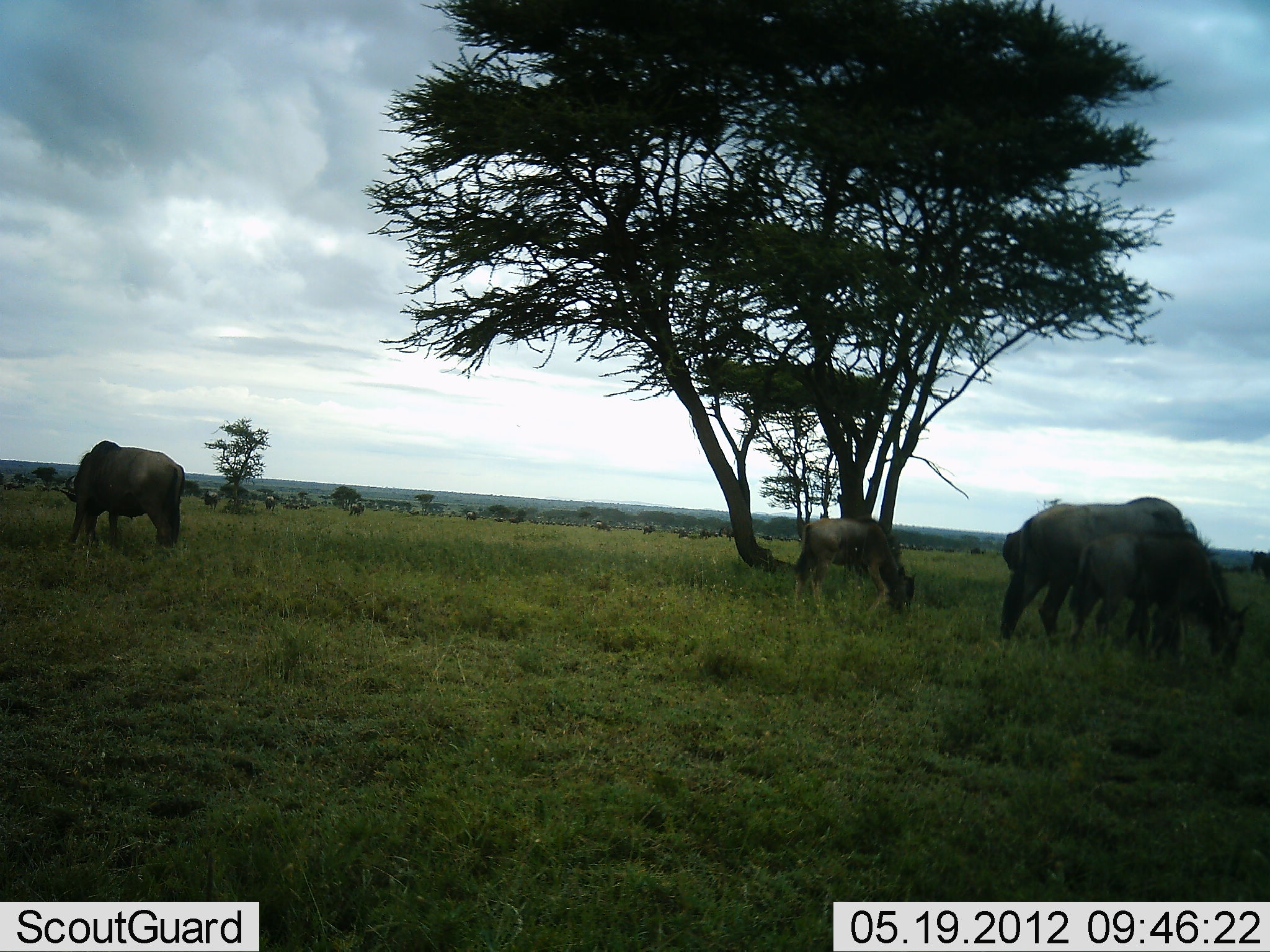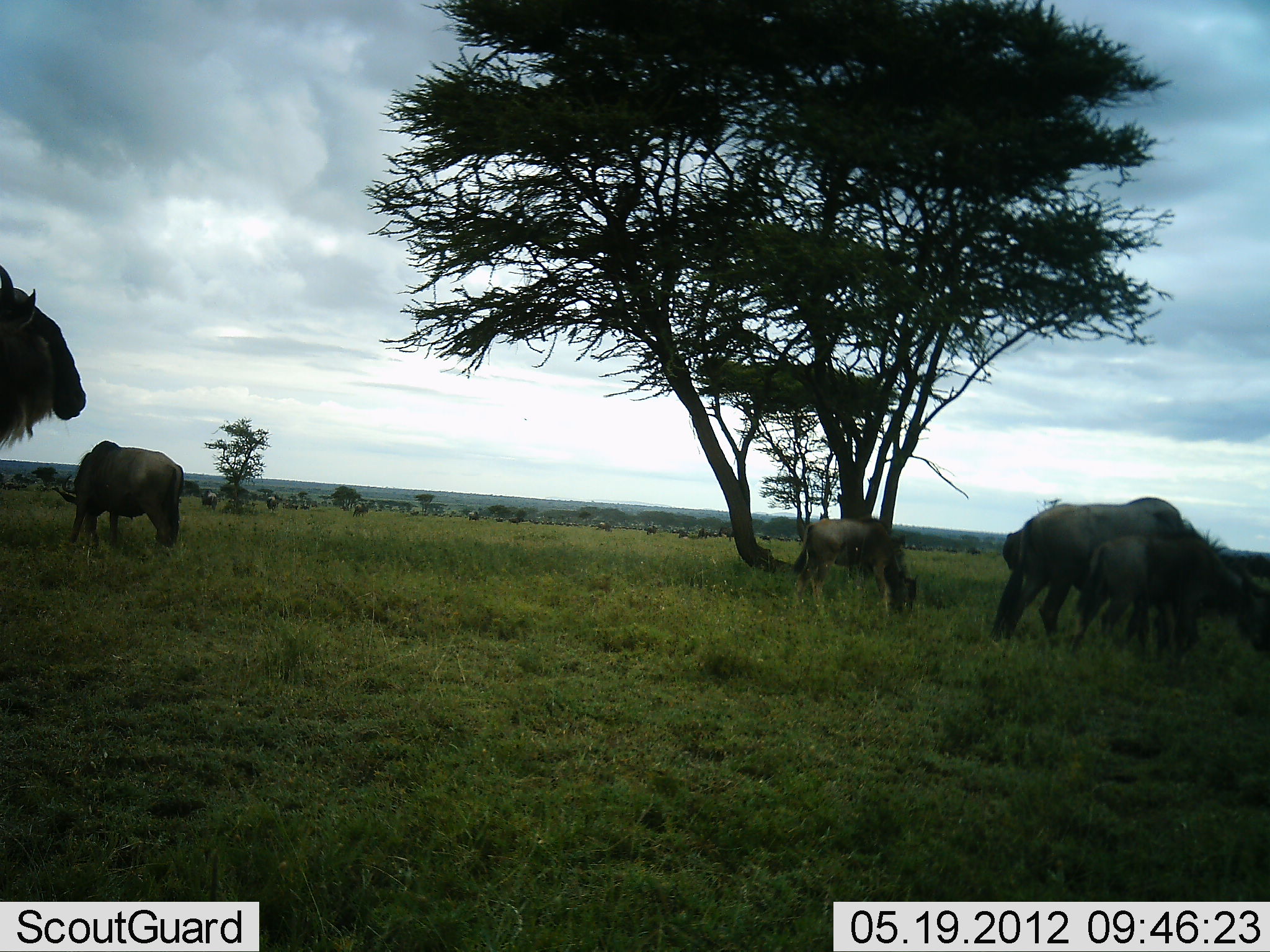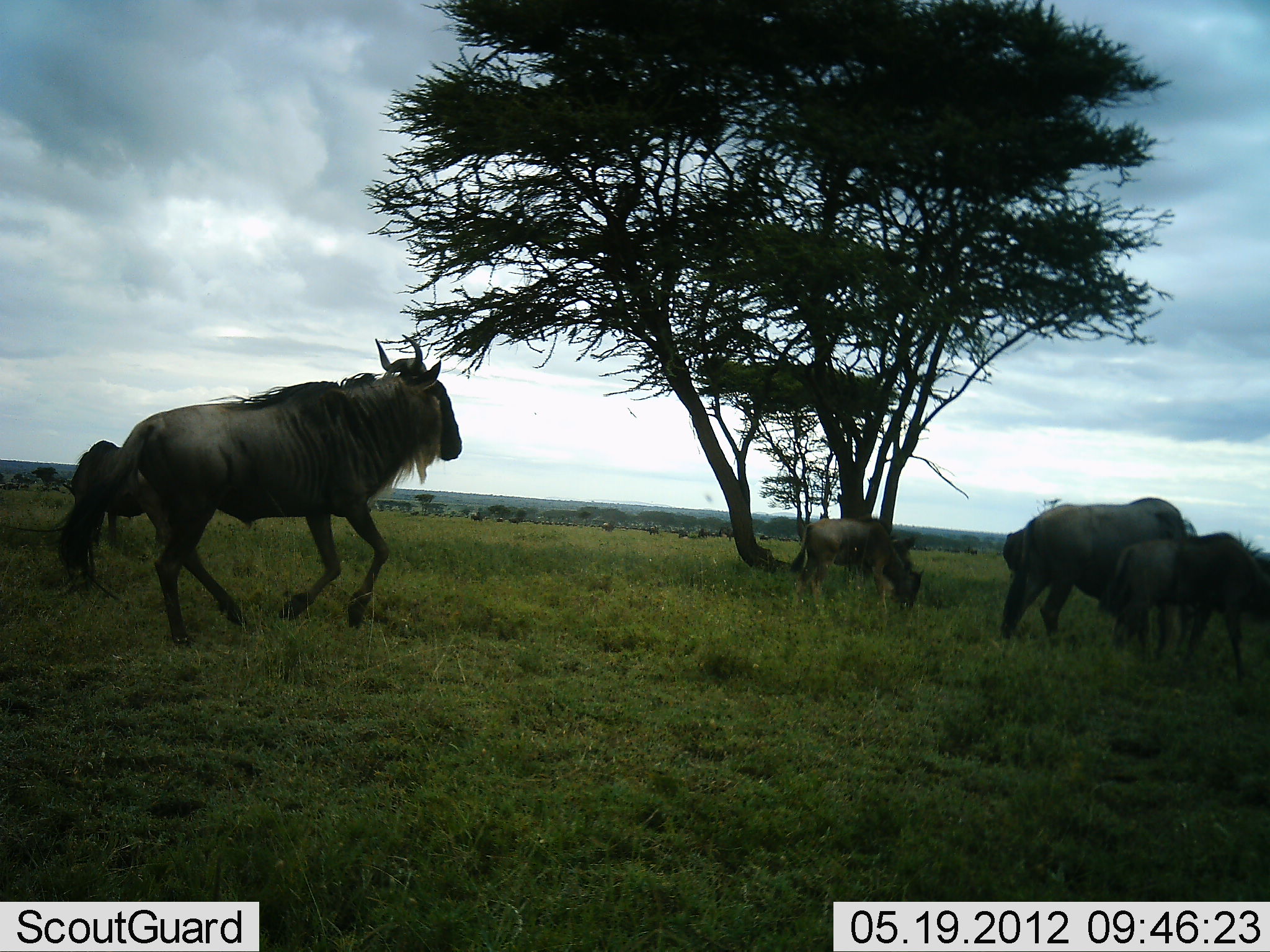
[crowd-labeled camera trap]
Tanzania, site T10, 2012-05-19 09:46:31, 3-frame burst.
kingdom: Animalia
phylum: Chordata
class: Mammalia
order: Artiodactyla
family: Bovidae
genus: Connochaetes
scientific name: Connochaetes taurinus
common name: blue wildebeest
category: wildebeest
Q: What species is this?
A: Wildebeest (blue wildebeest) (Connochaetes taurinus).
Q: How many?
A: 11-50.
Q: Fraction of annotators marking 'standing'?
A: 20%.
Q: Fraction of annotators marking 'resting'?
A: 0%.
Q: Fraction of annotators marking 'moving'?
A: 0%.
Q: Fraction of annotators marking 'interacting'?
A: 0%.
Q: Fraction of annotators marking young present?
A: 60%.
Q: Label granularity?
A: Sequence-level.